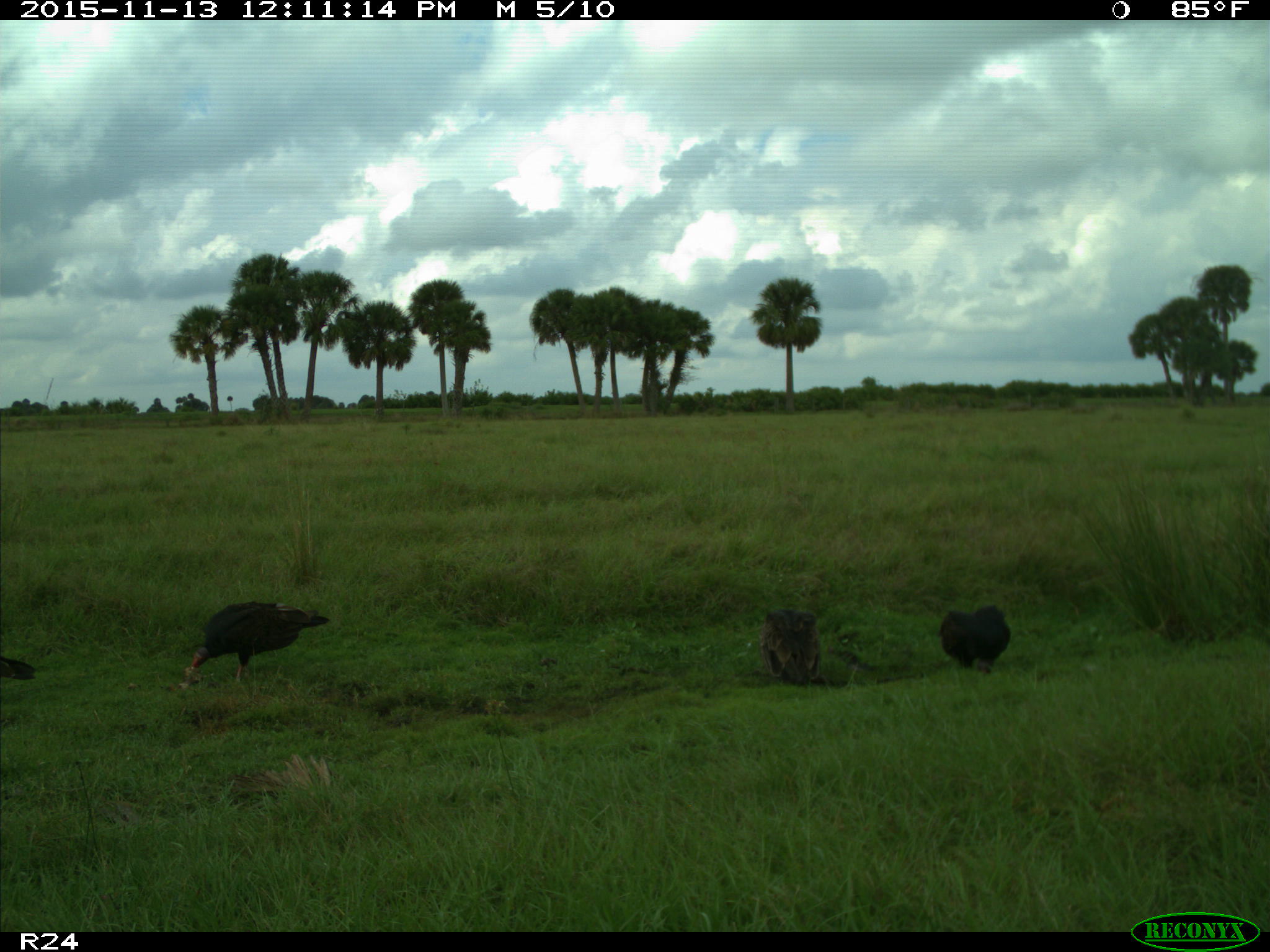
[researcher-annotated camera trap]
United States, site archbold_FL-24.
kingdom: Animalia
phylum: Chordata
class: Aves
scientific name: Aves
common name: birds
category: unidentified bird